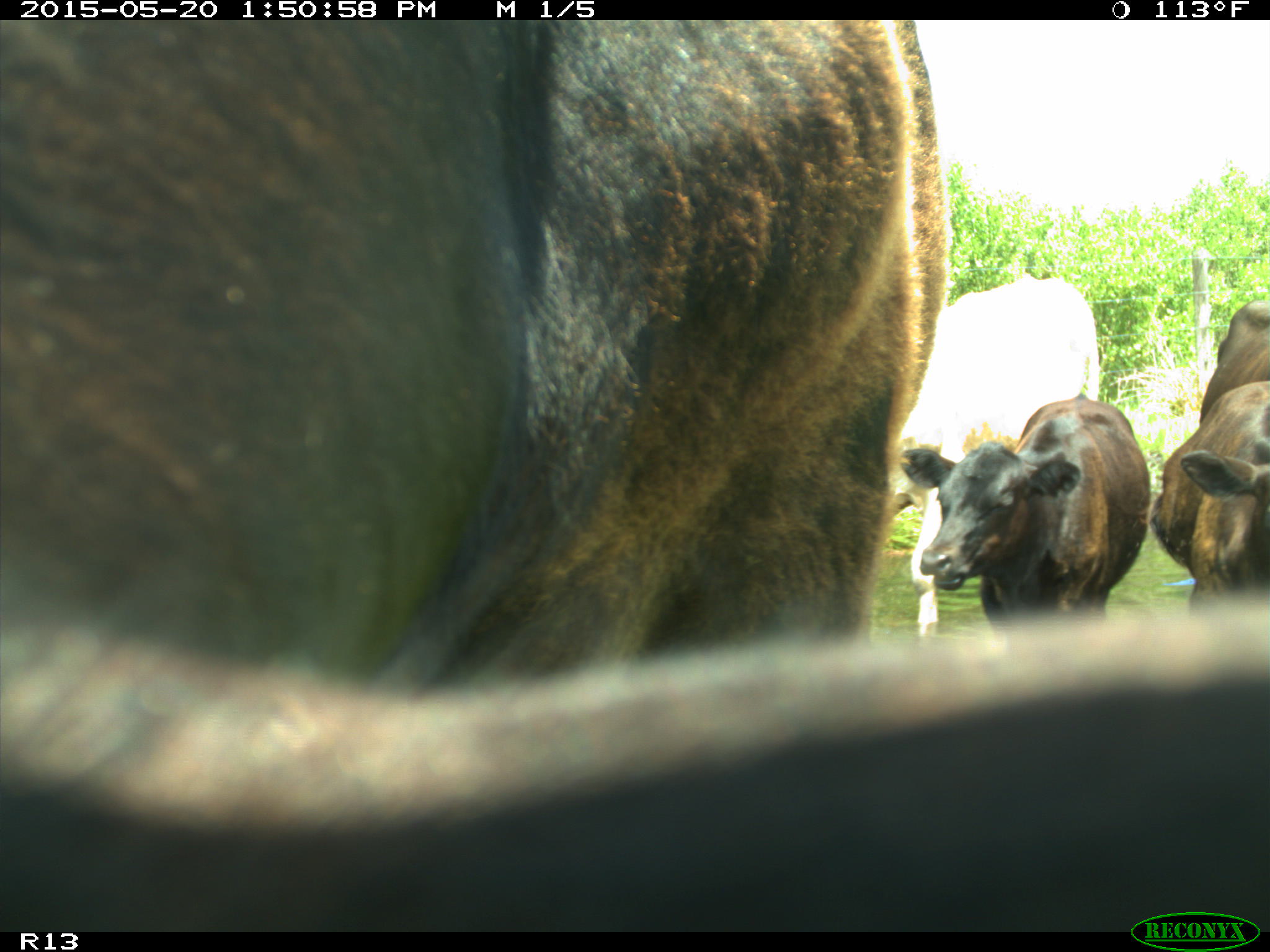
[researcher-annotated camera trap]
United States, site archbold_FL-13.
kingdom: Animalia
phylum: Chordata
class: Mammalia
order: Artiodactyla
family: Bovidae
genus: Bos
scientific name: Bos taurus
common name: domestic cow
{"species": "Bos taurus (domestic cow)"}